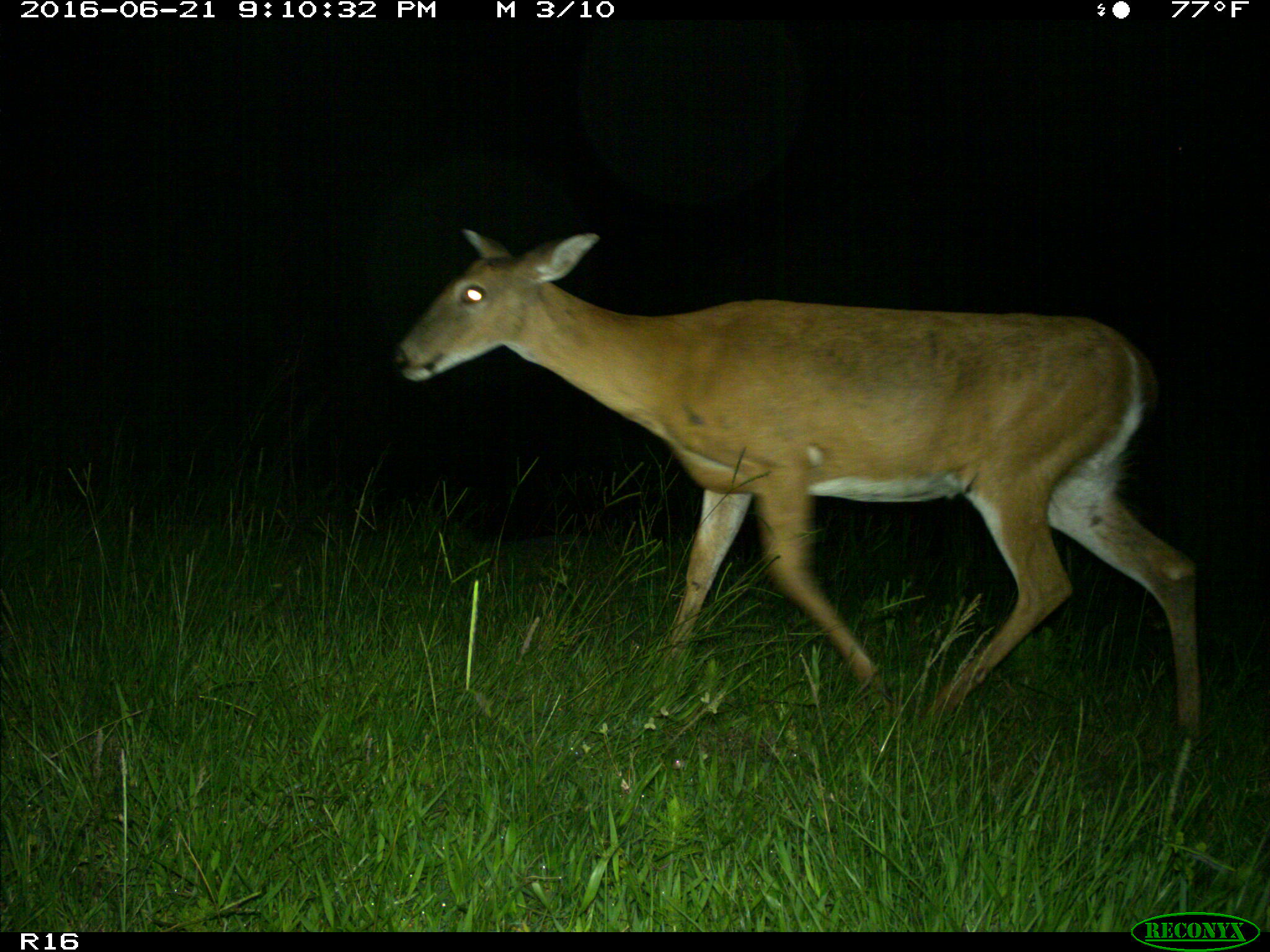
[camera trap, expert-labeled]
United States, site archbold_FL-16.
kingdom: Animalia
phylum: Chordata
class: Mammalia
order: Artiodactyla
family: Cervidae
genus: Odocoileus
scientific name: Odocoileus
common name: deer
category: unidentified deer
Unidentified deer (deer) (Odocoileus).